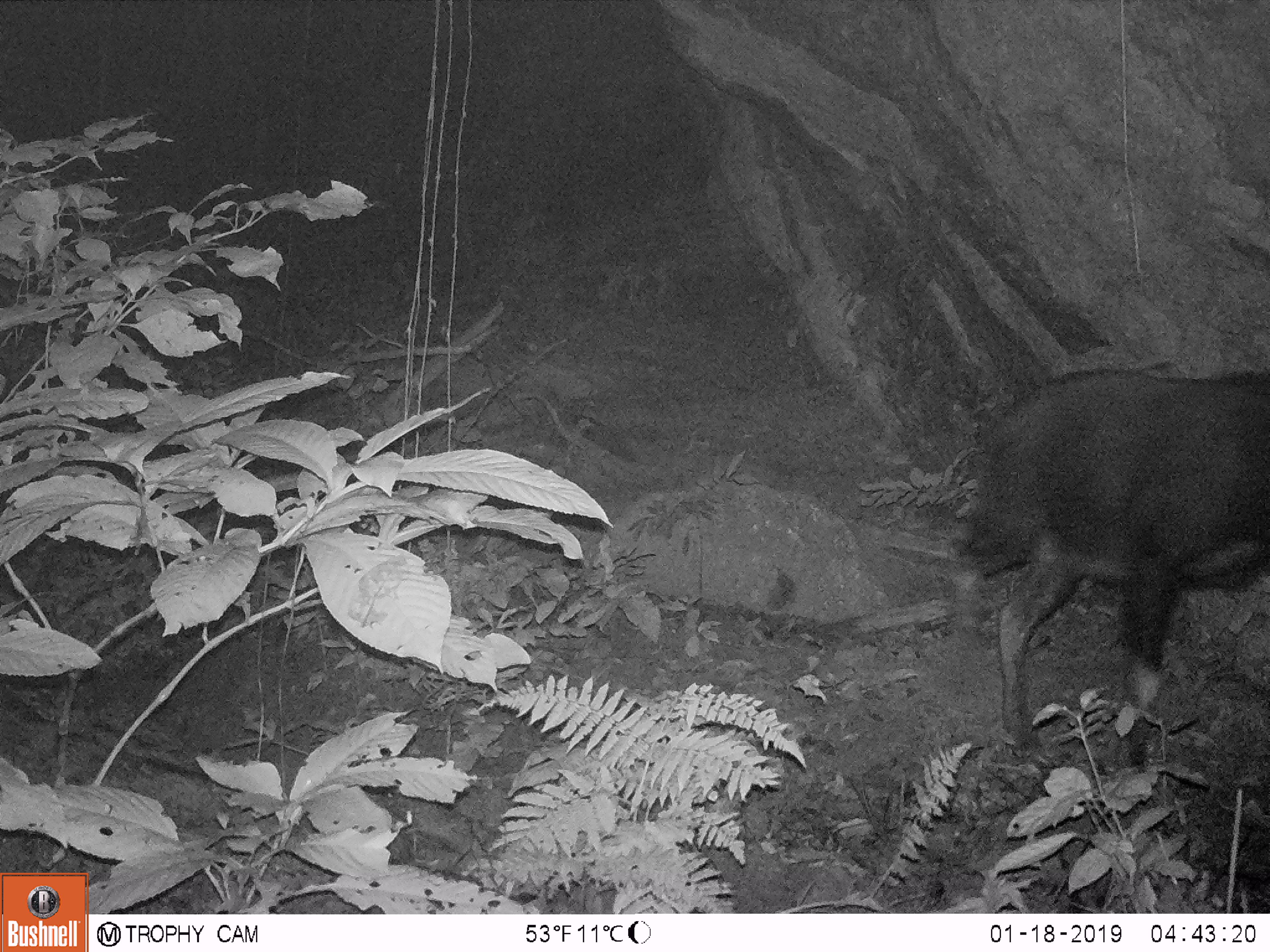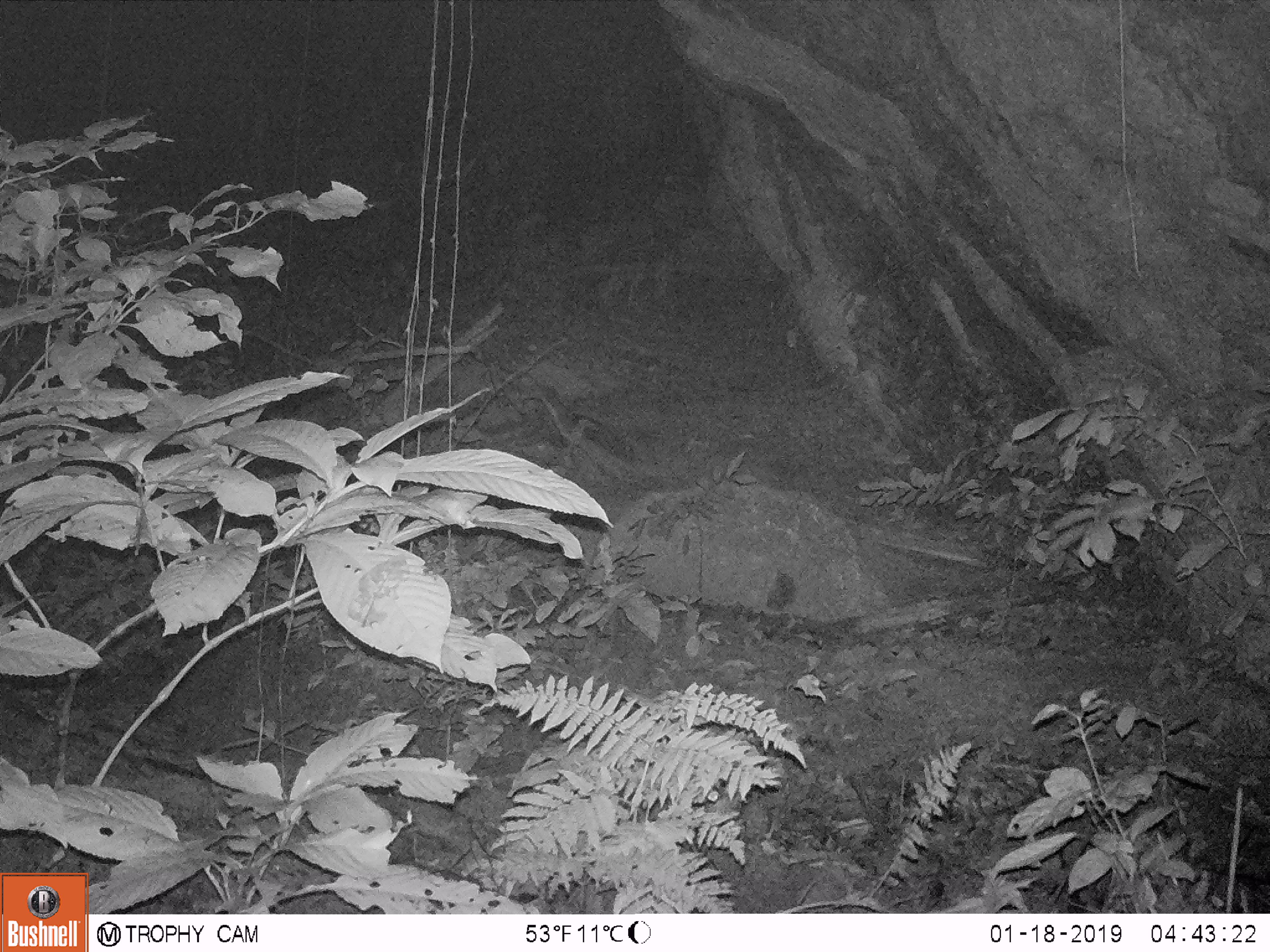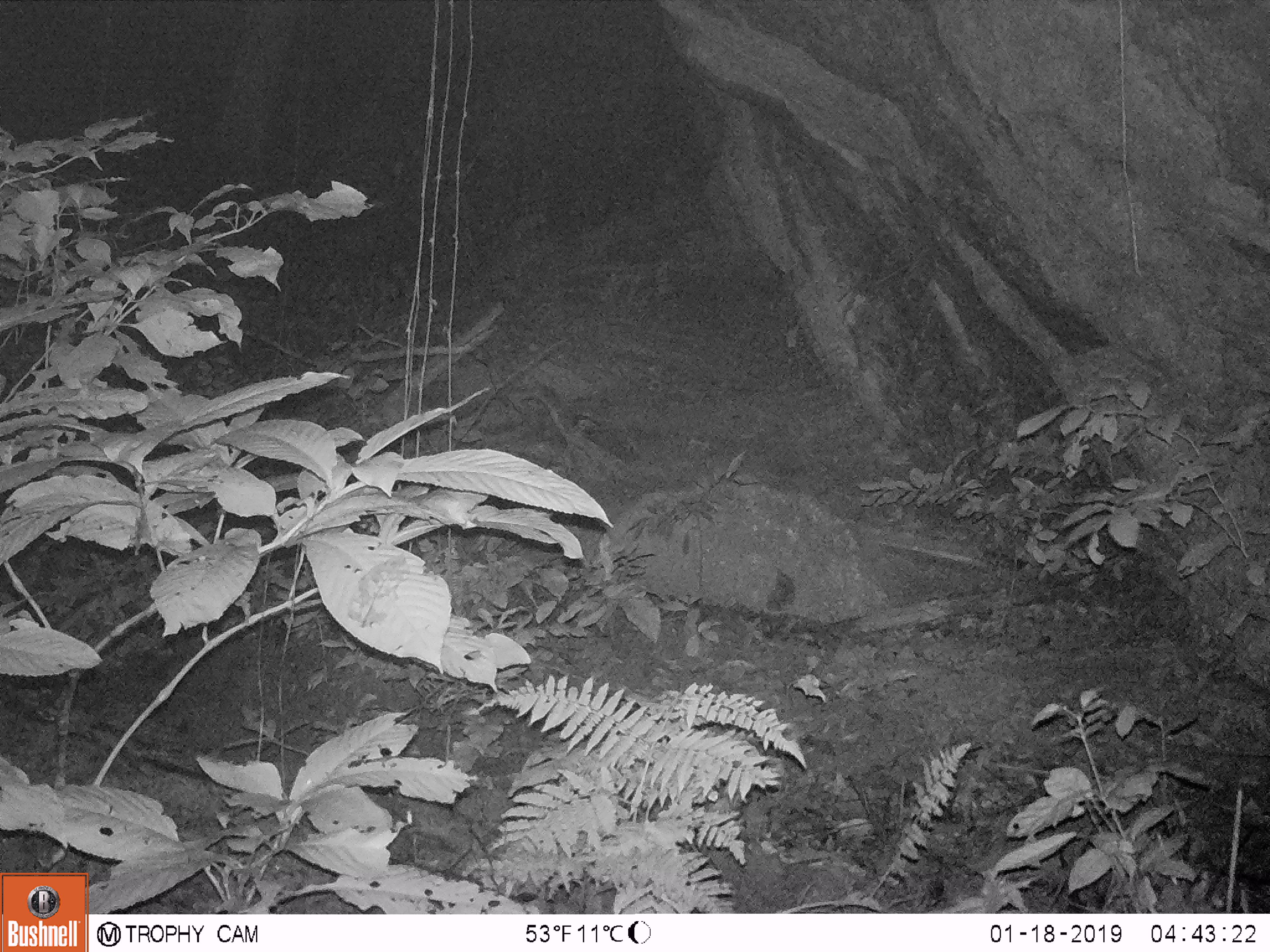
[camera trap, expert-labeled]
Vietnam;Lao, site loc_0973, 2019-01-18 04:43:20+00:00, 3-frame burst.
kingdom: Animalia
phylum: Chordata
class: Mammalia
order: Artiodactyla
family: Bovidae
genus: Capricornis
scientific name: Capricornis sumatraensis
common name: chinese serow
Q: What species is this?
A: Chinese serow (Capricornis sumatraensis).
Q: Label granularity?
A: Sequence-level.